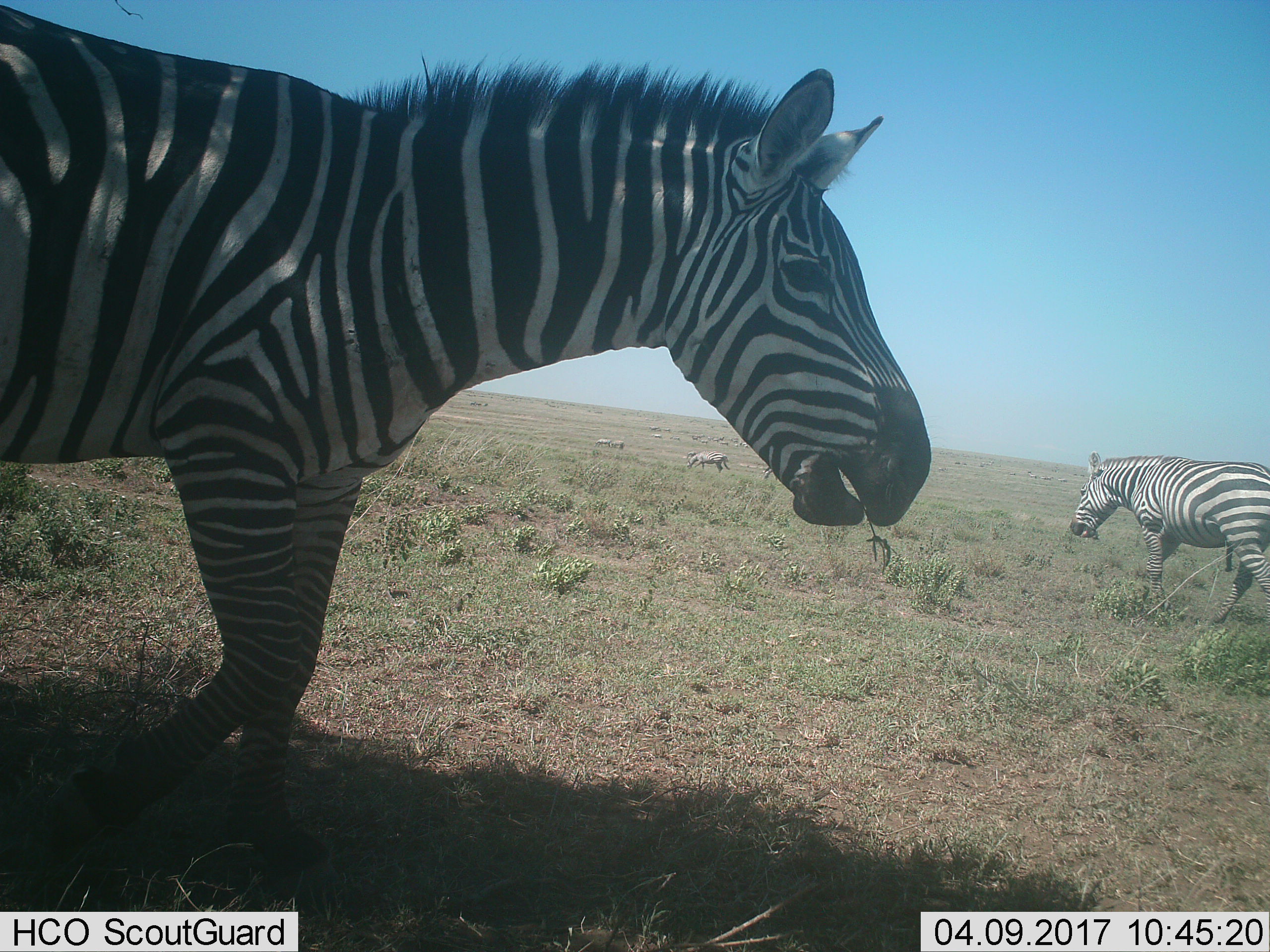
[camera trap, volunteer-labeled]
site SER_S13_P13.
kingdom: Animalia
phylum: Chordata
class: Mammalia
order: Perissodactyla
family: Equidae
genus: Equus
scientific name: Equus quagga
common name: plains zebra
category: zebraplains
Zebraplains (plains zebra) (Equus quagga), count 5. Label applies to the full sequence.